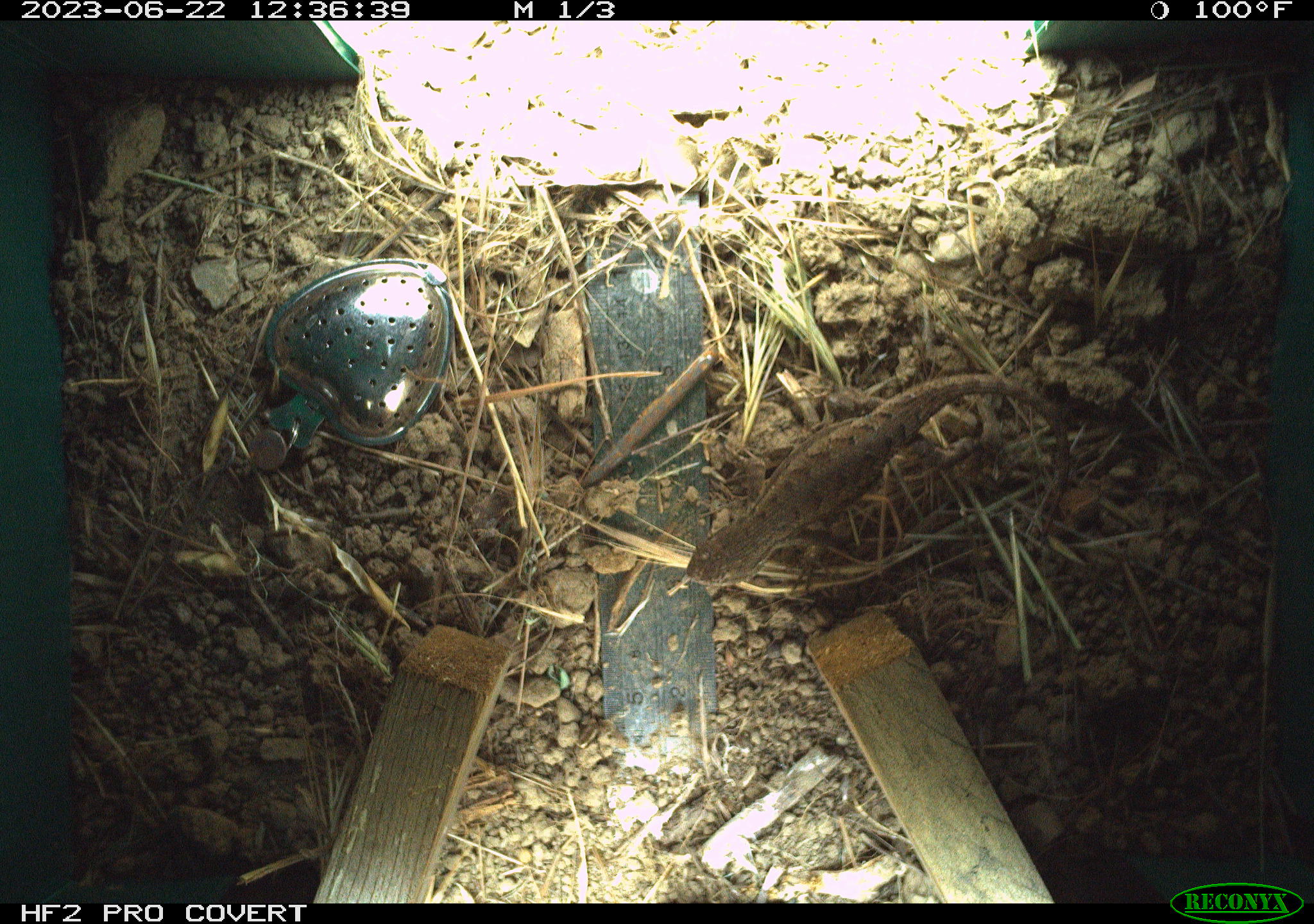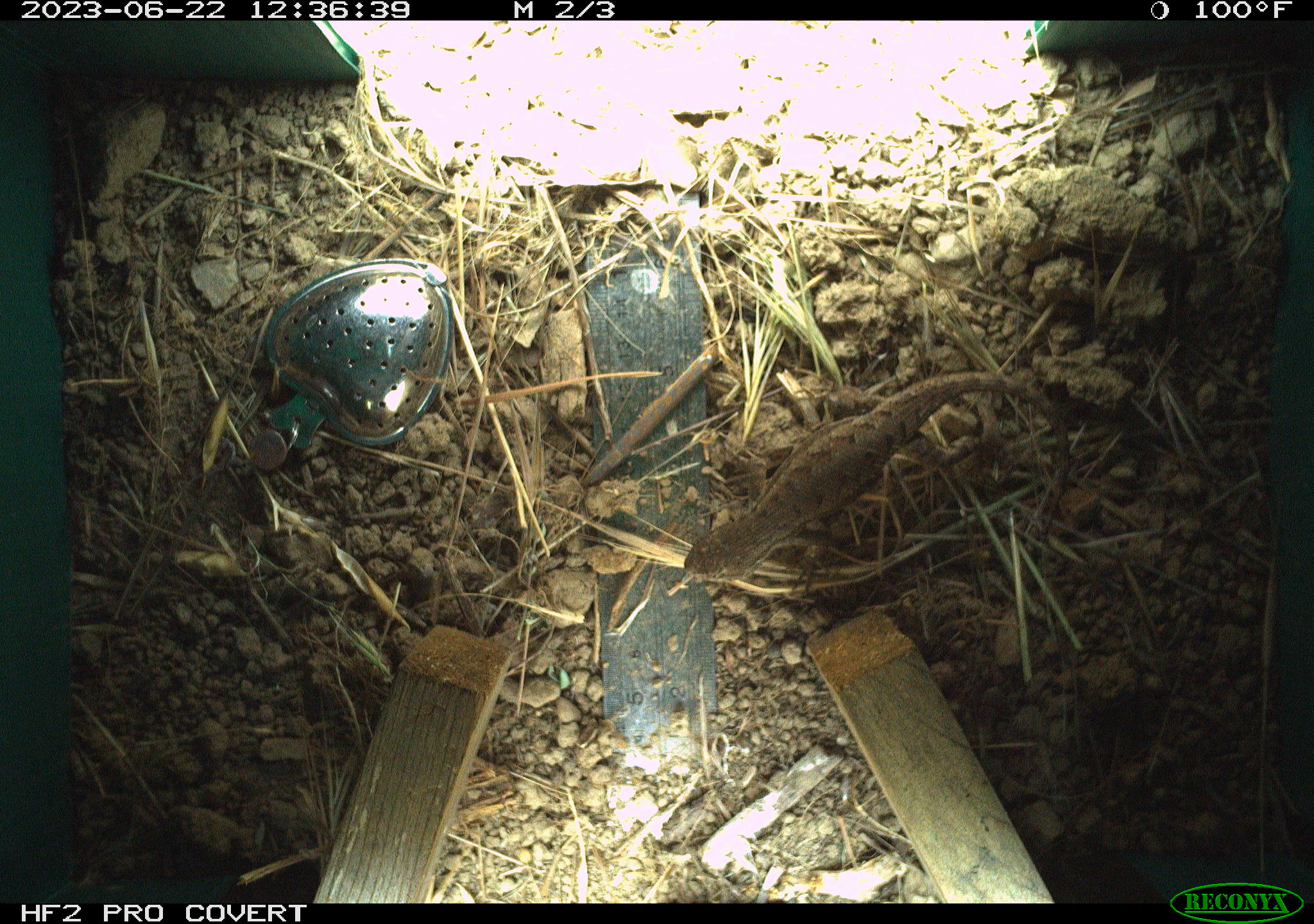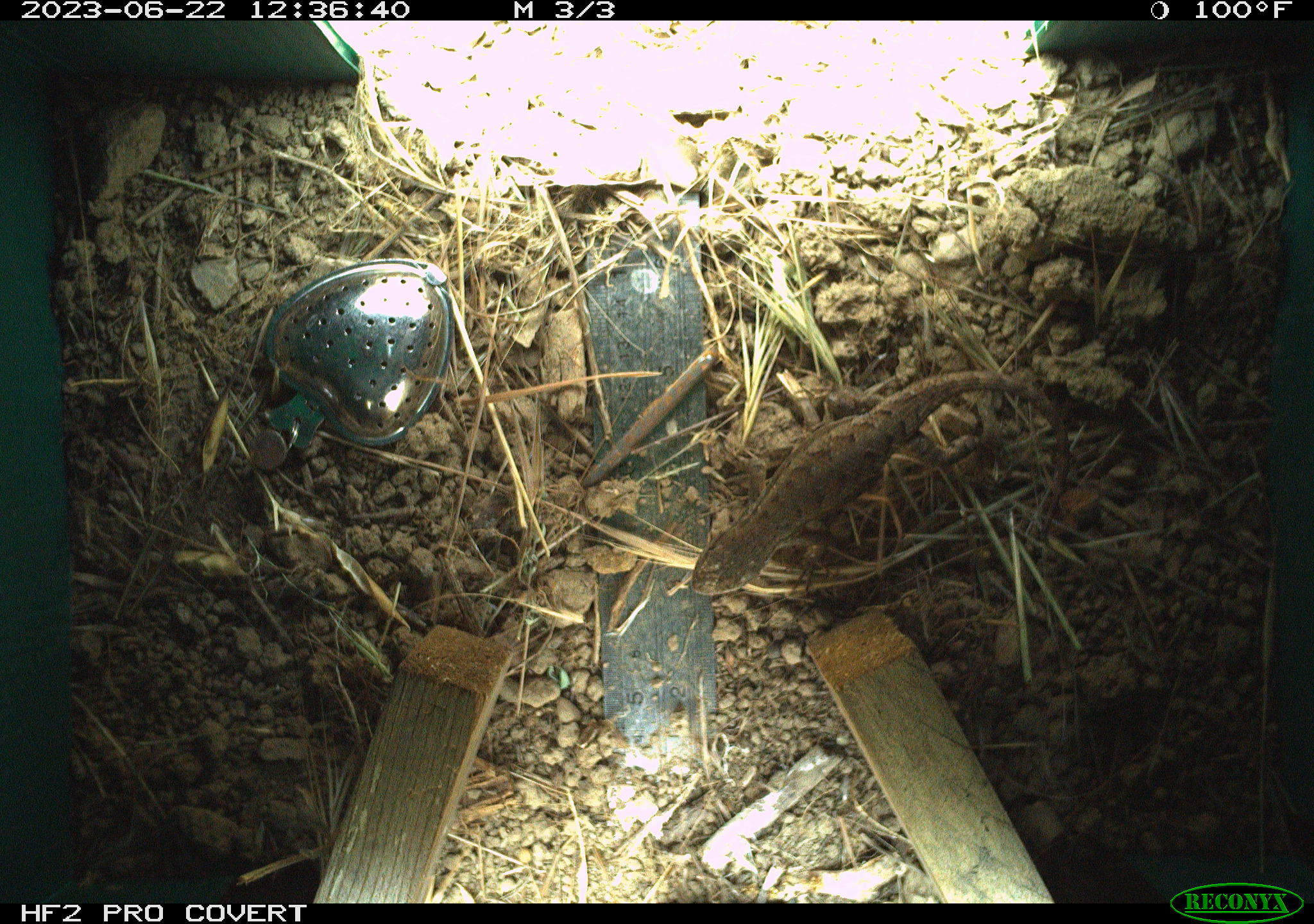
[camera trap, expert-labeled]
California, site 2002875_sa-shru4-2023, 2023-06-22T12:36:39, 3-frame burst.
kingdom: Animalia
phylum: Chordata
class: Reptilia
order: Squamata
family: Phrynosomatidae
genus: Sceloporus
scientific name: Sceloporus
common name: spiny lizards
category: sceloporus species